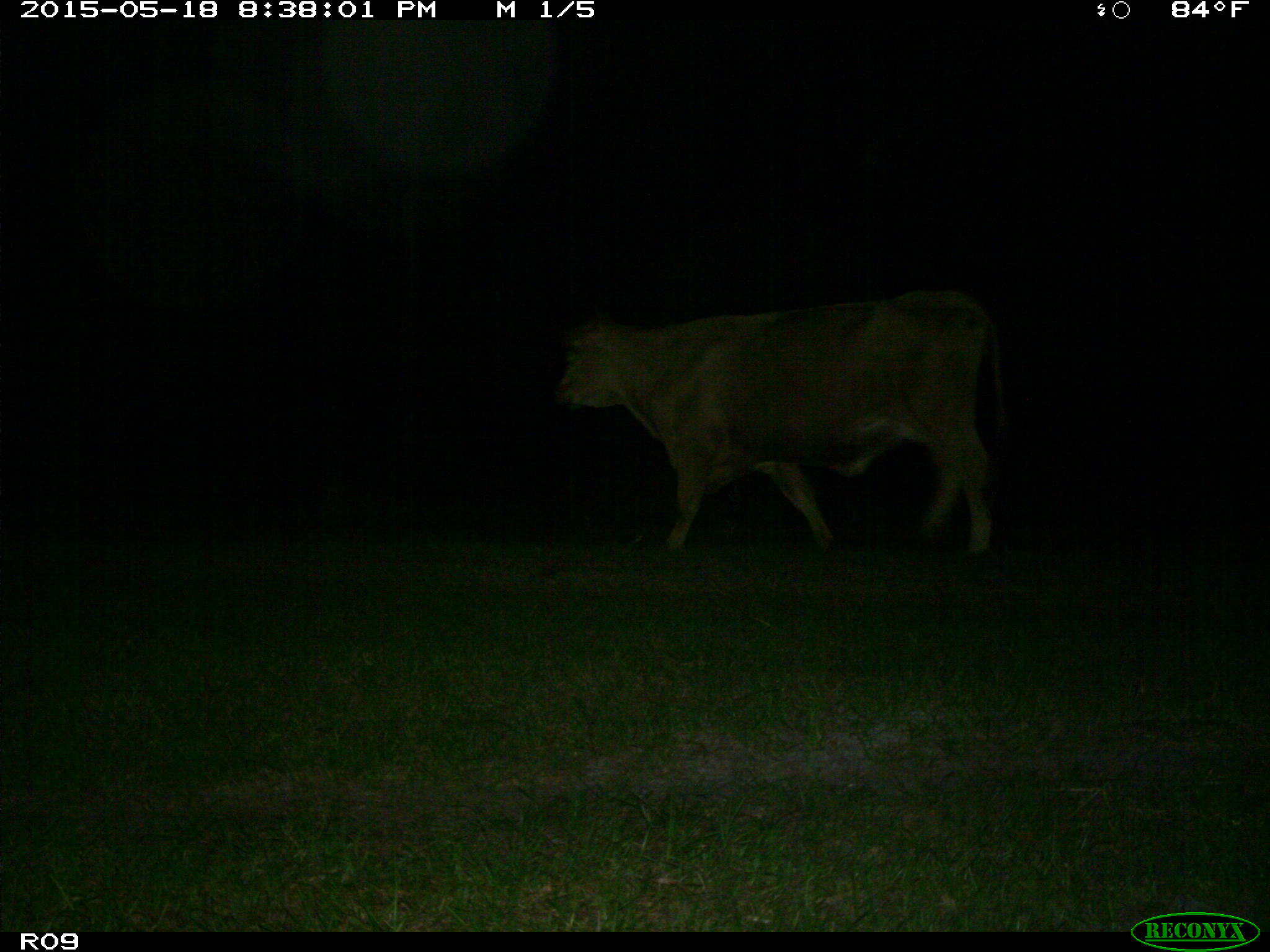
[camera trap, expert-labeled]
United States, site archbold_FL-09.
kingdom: Animalia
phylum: Chordata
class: Mammalia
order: Artiodactyla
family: Bovidae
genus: Bos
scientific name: Bos taurus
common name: domestic cow